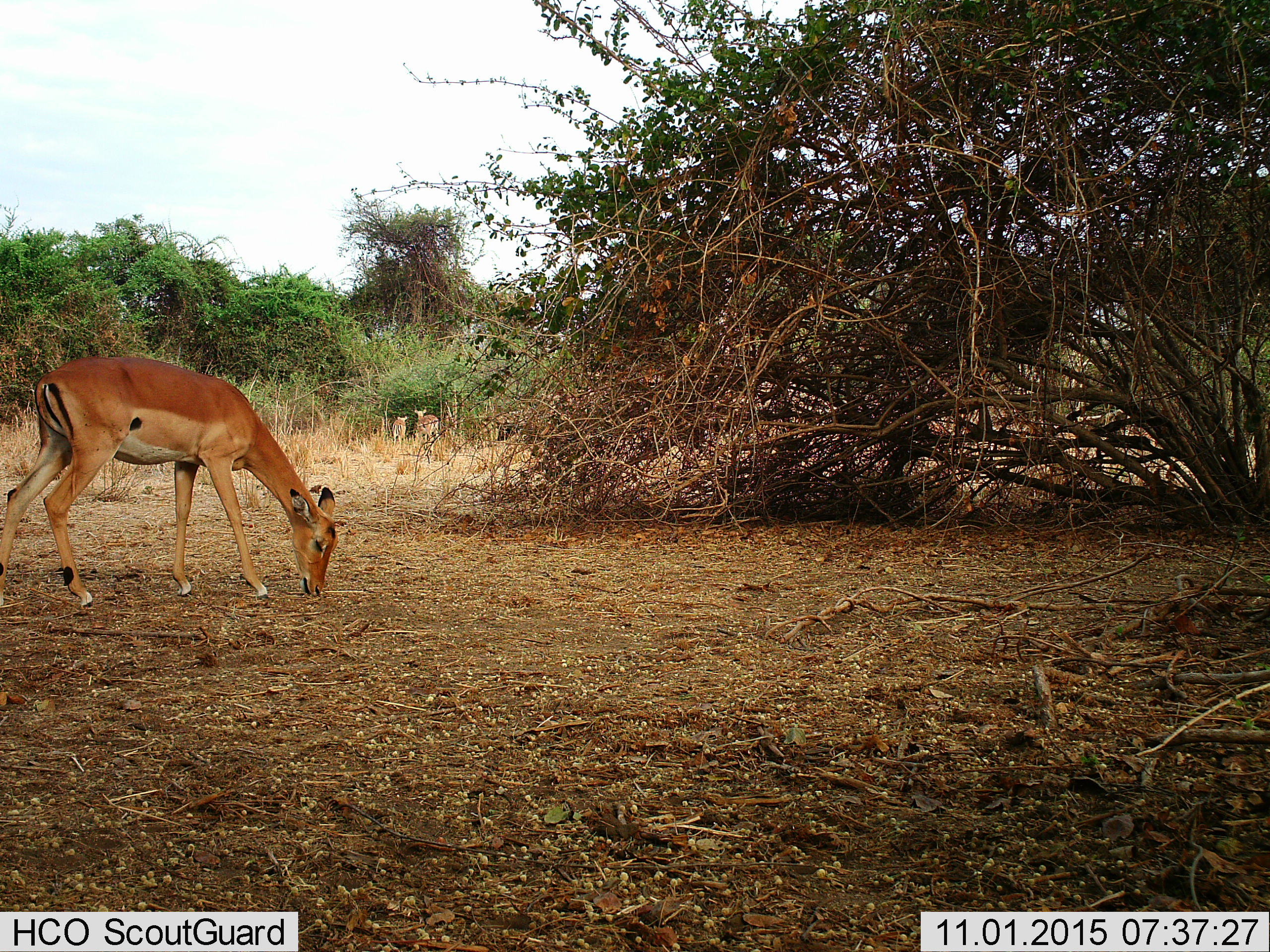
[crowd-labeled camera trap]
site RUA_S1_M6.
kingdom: Animalia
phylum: Chordata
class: Mammalia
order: Artiodactyla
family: Bovidae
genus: Aepyceros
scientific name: Aepyceros melampus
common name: impala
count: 3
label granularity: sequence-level